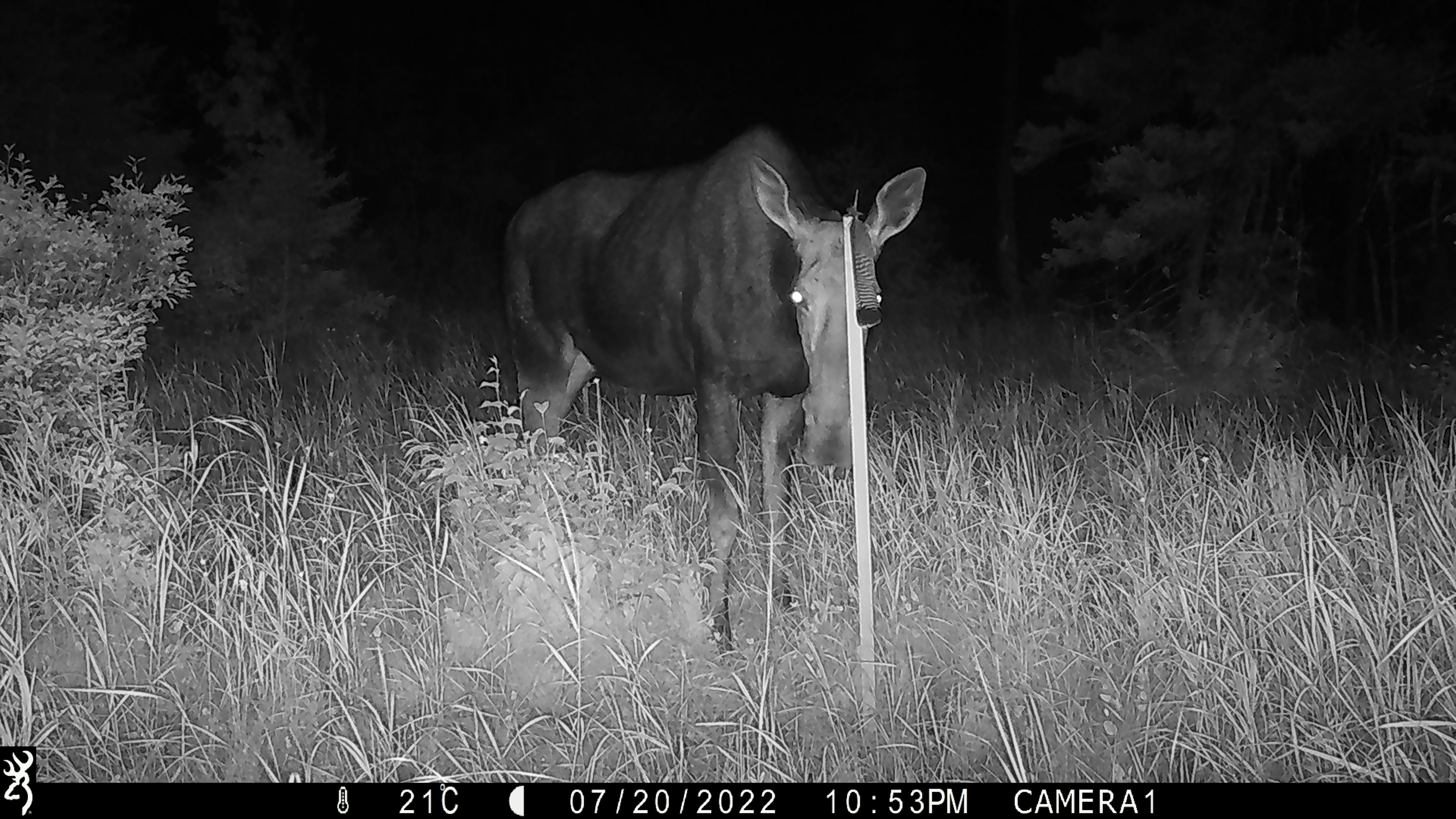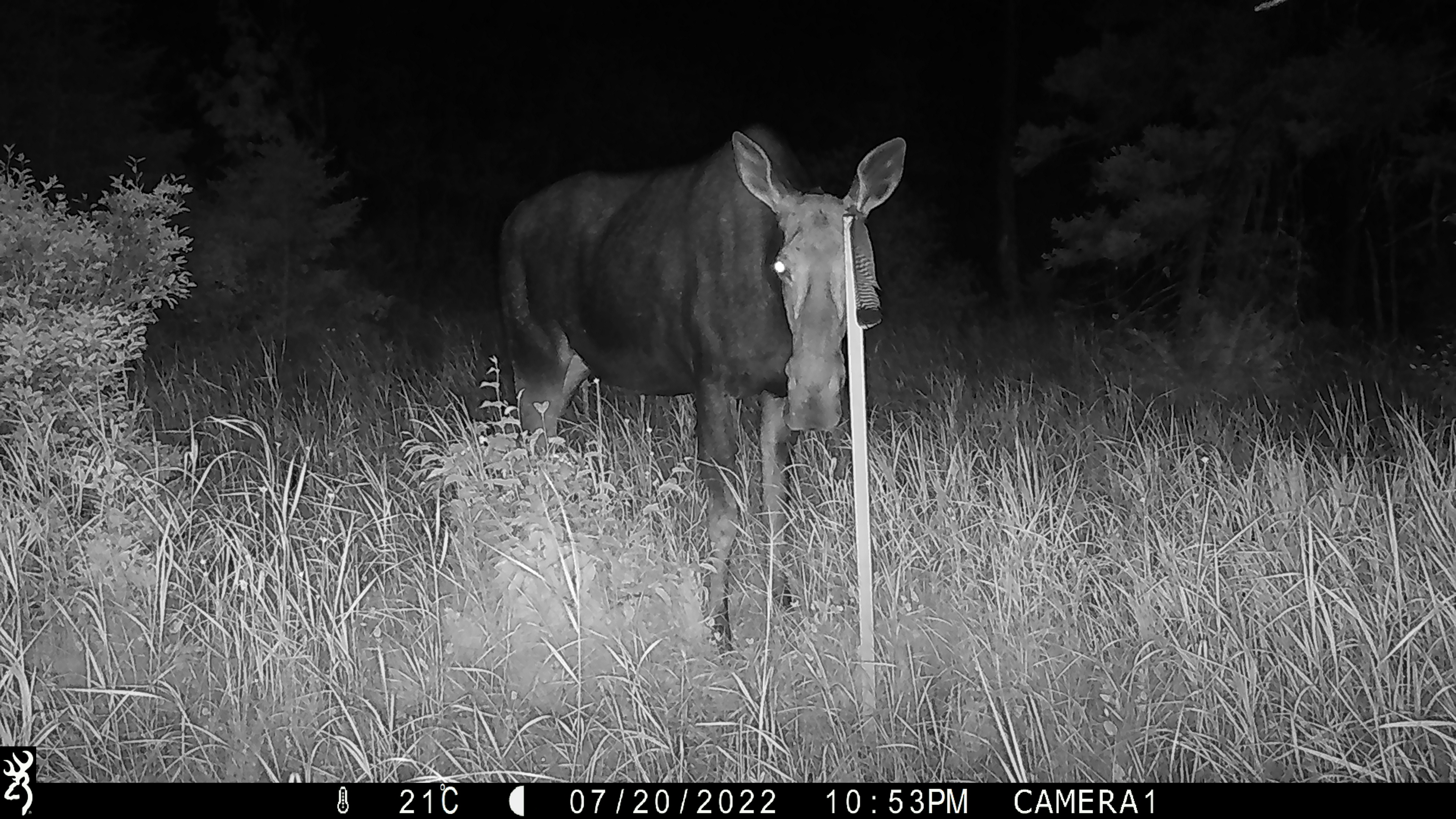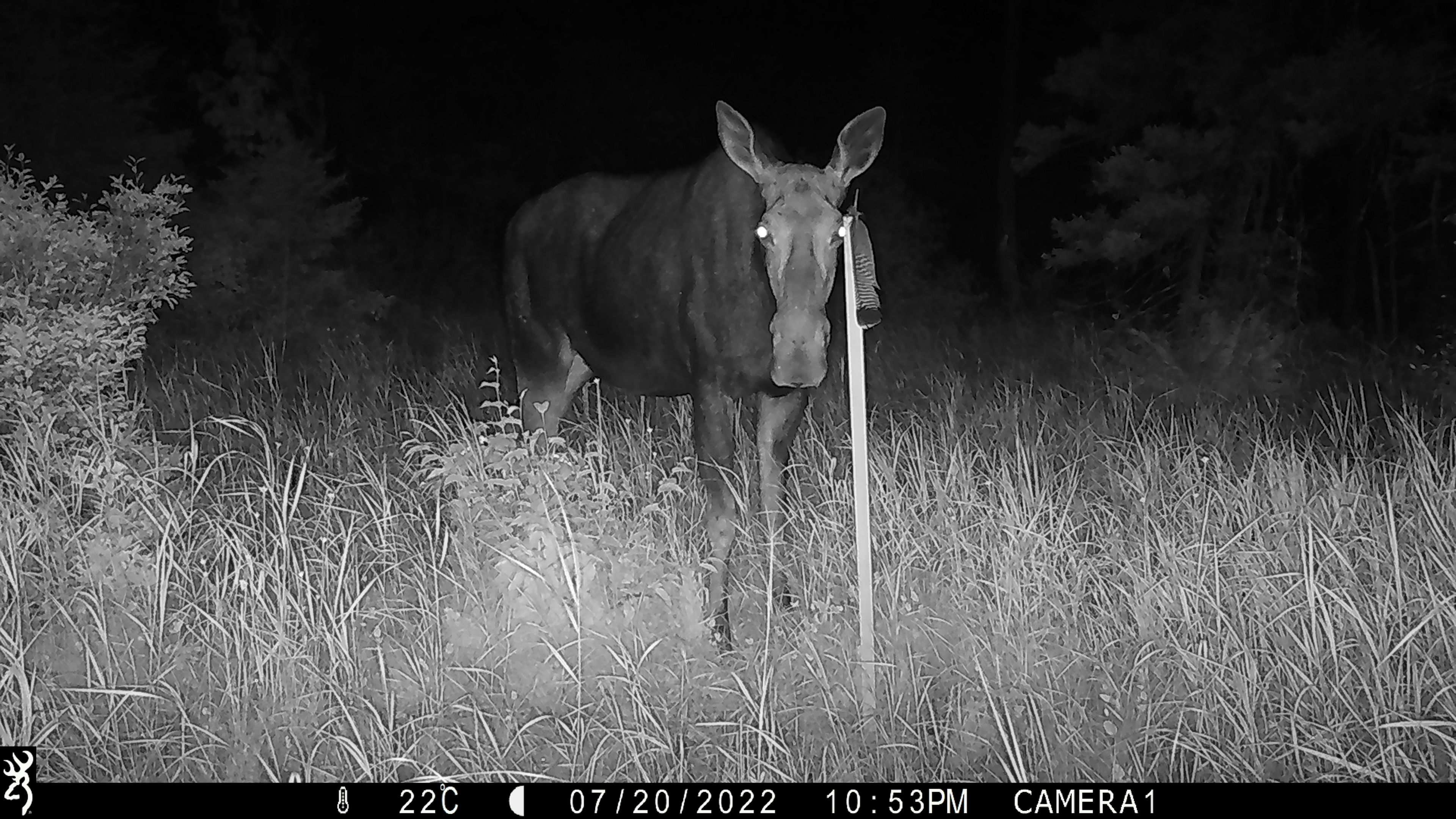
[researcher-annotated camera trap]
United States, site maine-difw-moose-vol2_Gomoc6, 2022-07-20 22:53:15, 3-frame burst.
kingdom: Animalia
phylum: Chordata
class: Mammalia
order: Artiodactyla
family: Cervidae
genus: Alces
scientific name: Alces alces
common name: moose